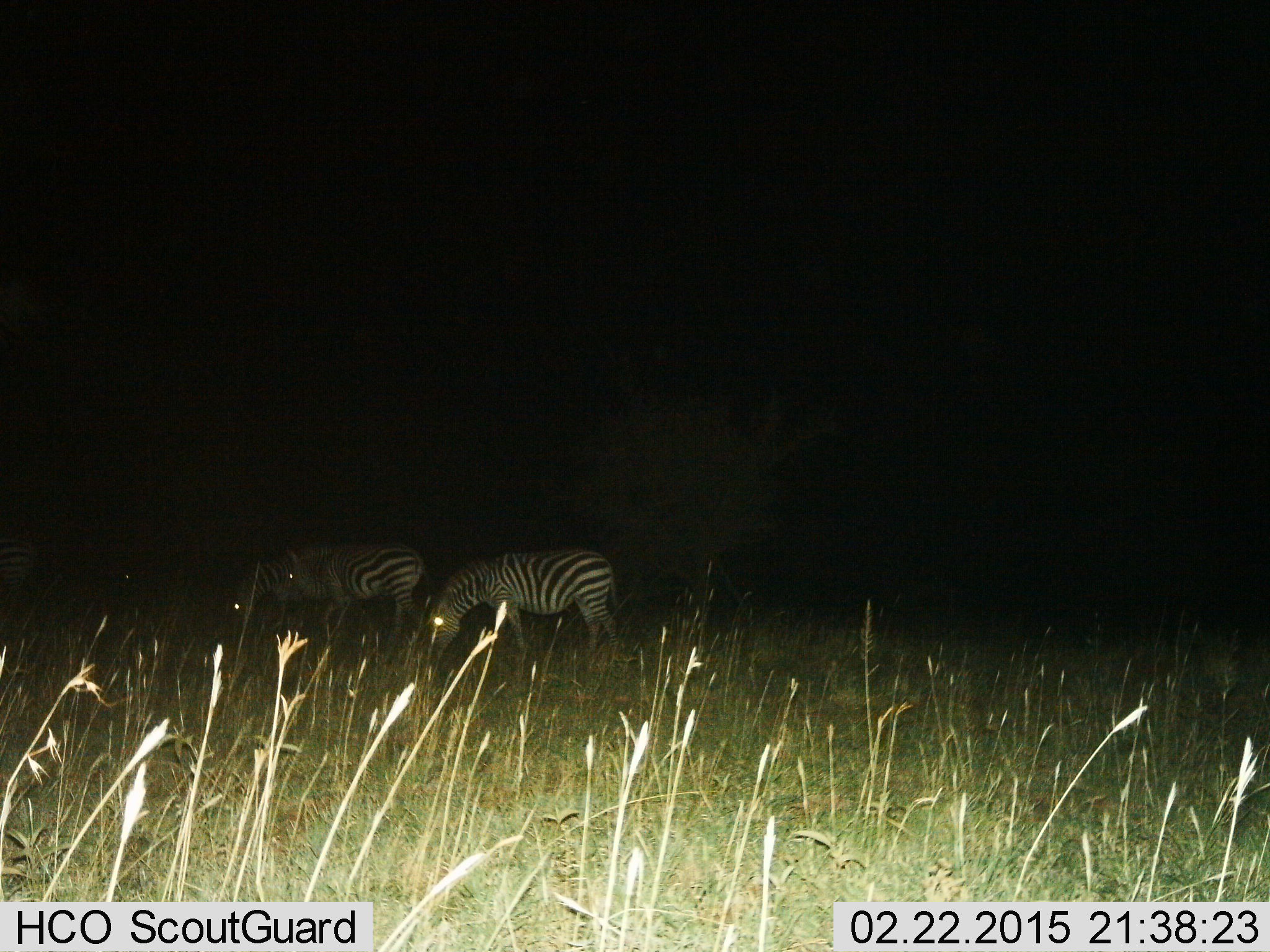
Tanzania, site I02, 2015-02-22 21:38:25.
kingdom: Animalia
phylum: Chordata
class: Mammalia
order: Perissodactyla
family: Equidae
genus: Equus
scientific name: Equus quagga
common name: plains zebra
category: zebra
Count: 2.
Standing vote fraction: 20%.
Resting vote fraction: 0%.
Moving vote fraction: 10%.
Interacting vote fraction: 0%.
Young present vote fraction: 0%.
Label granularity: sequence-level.